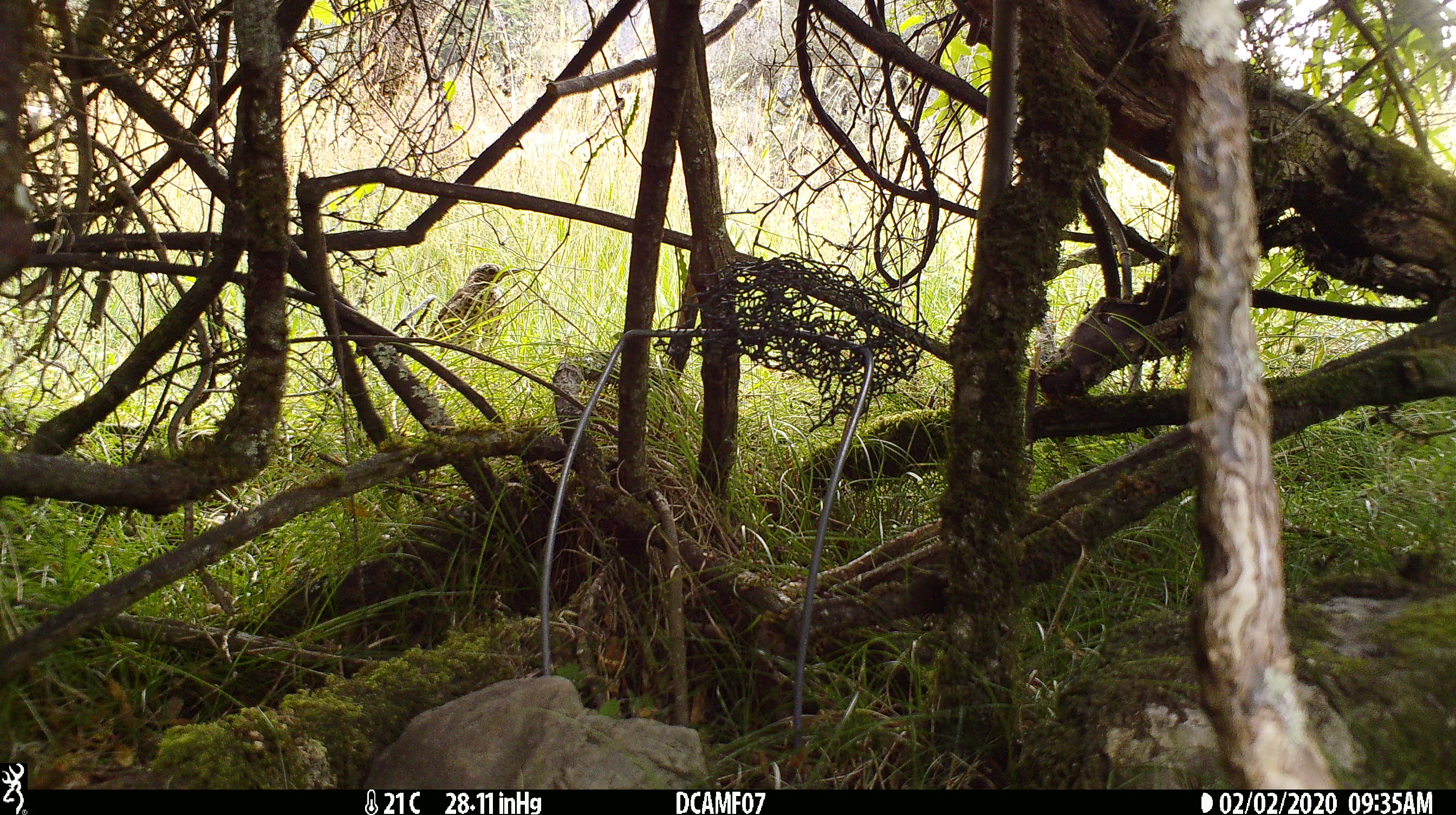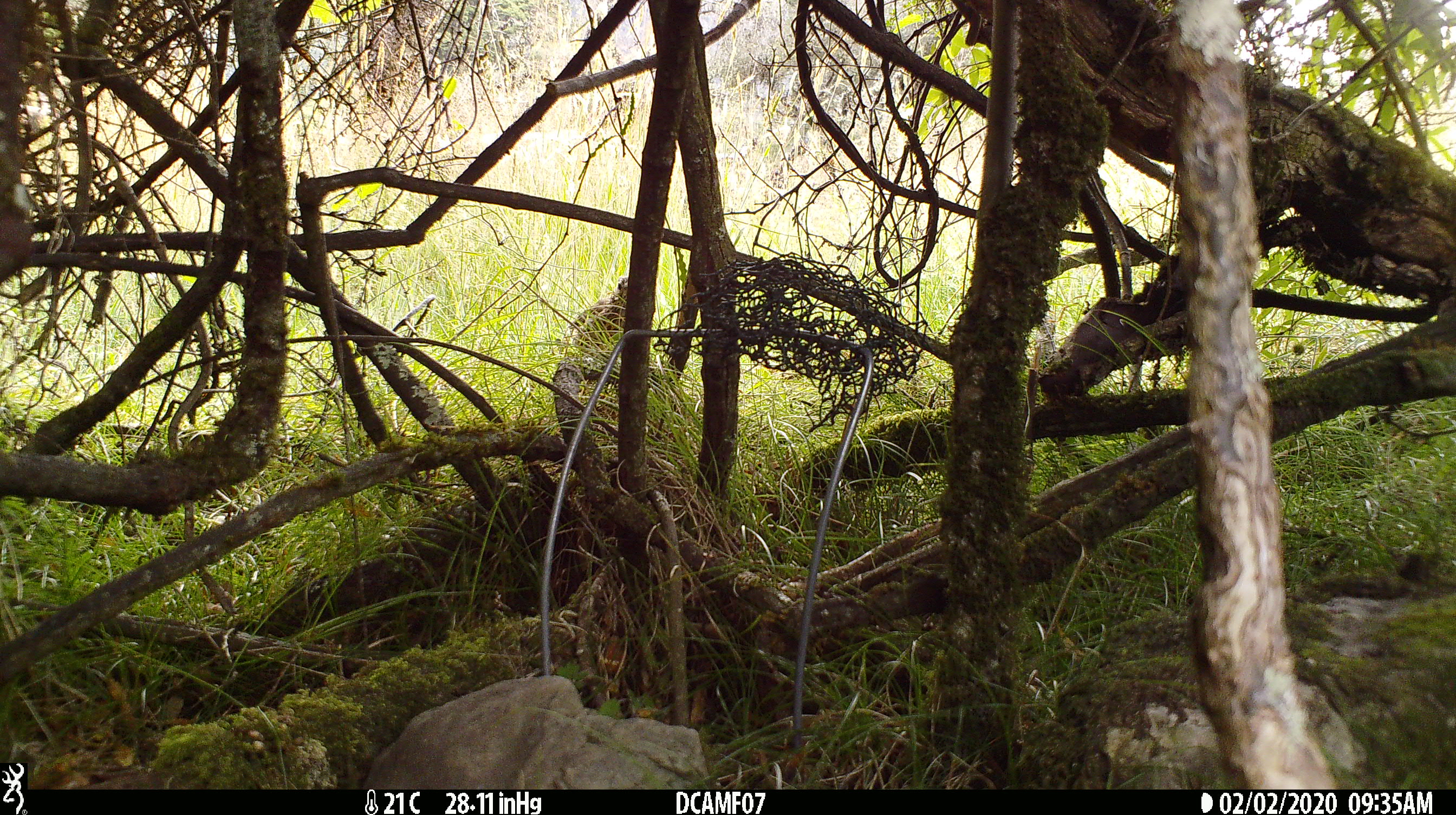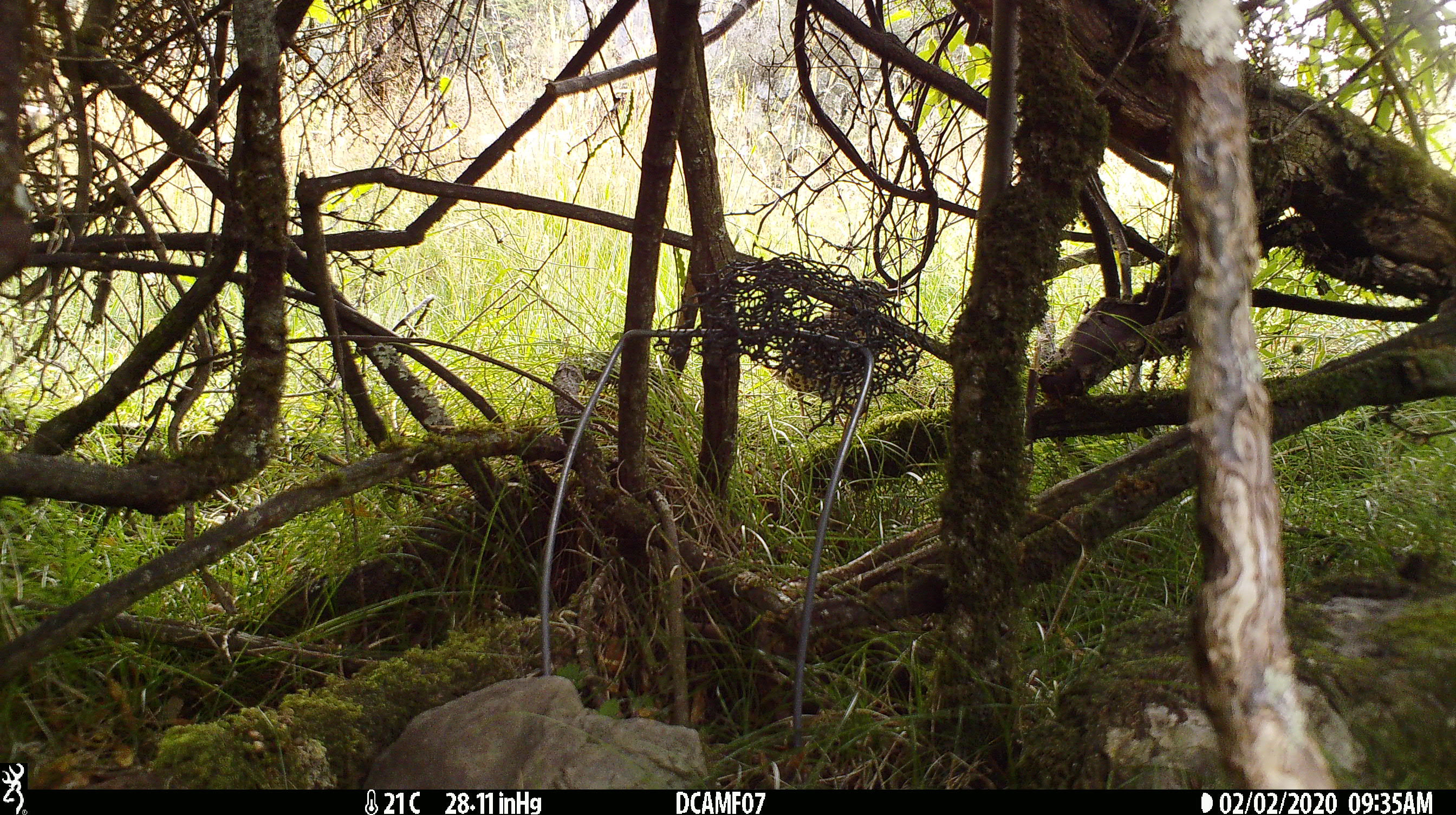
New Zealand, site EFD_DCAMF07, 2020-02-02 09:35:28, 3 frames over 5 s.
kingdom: Animalia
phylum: Chordata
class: Aves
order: Passeriformes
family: Turdidae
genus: Turdus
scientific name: Turdus philomelos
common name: song thrush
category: thrush